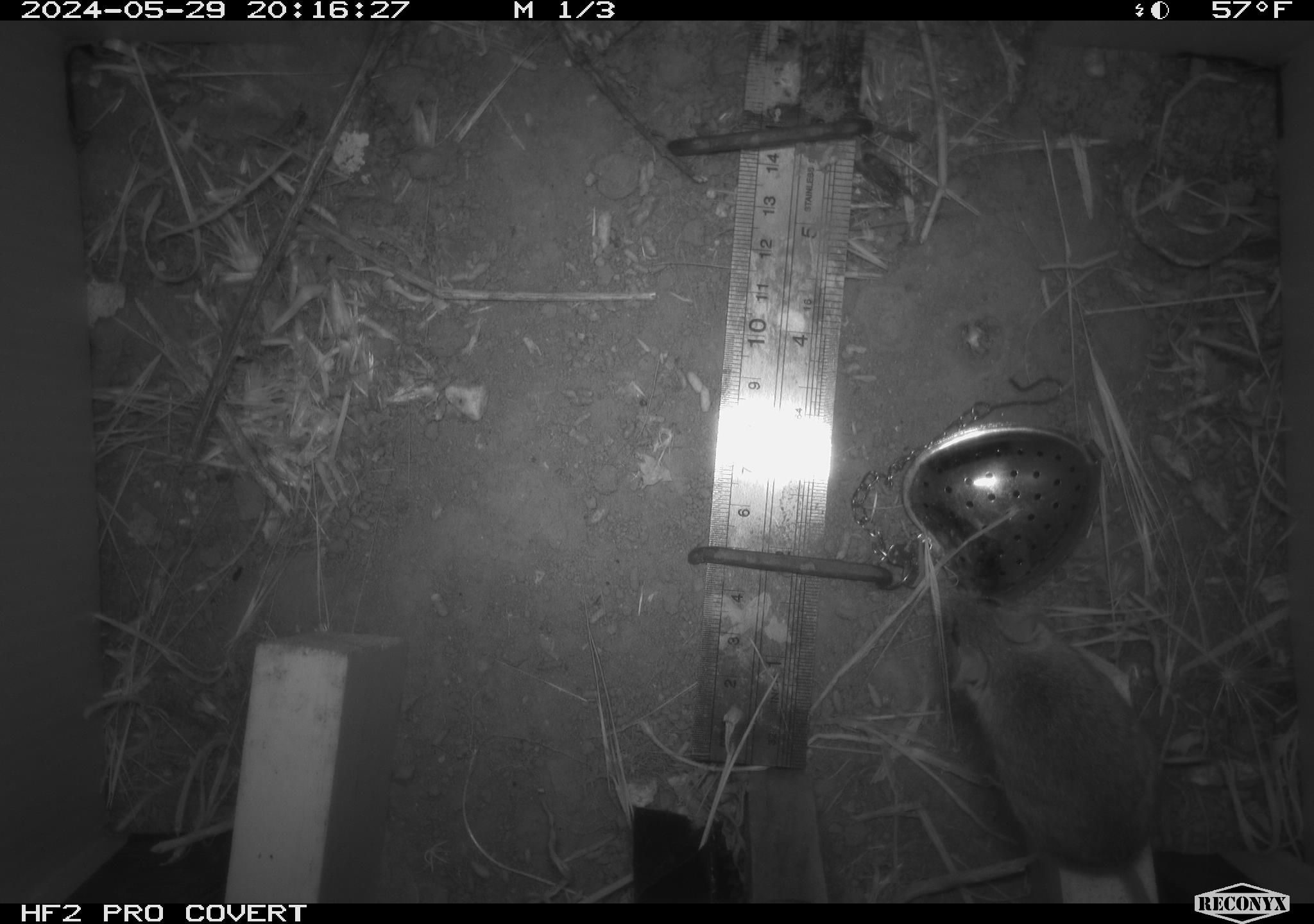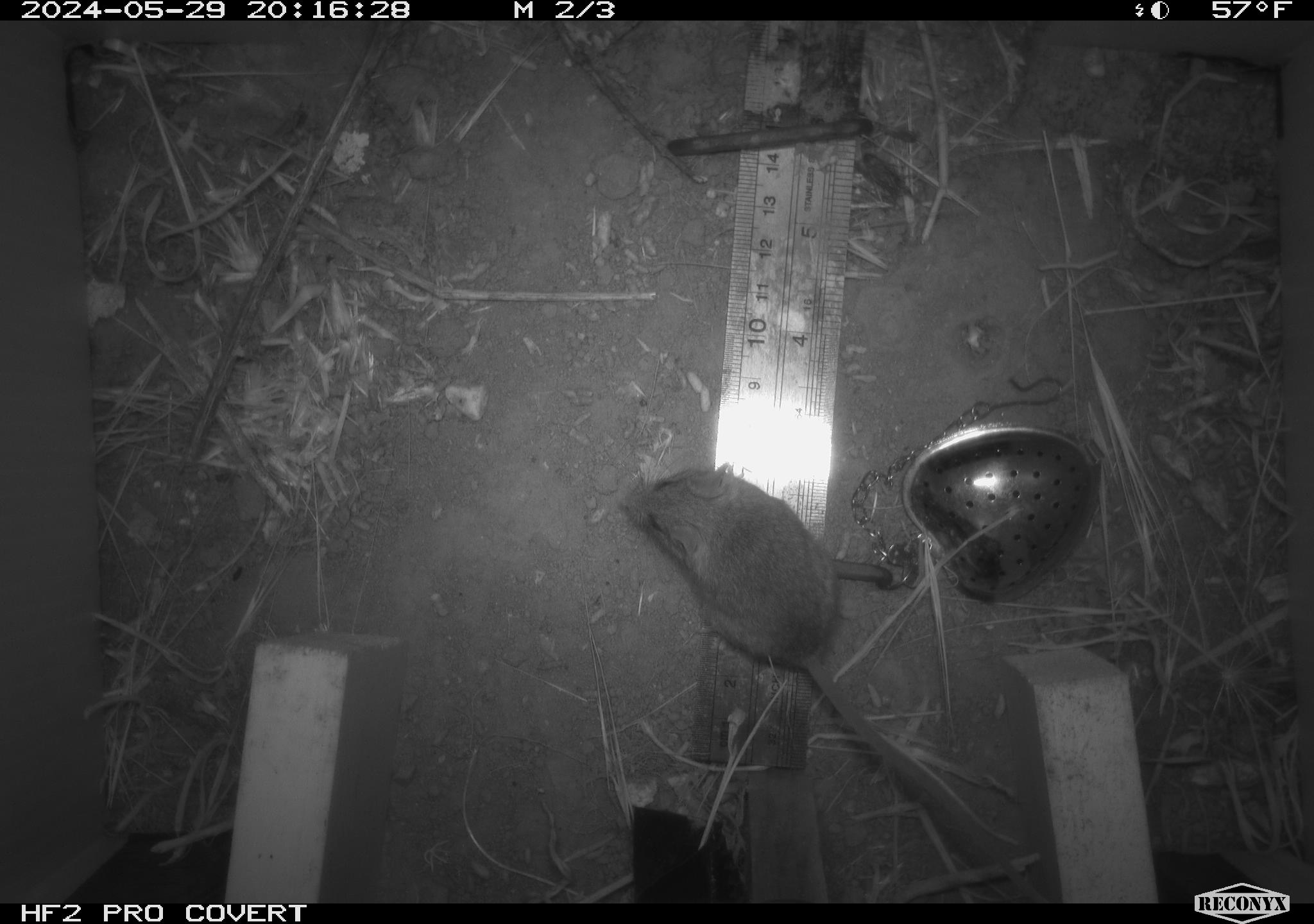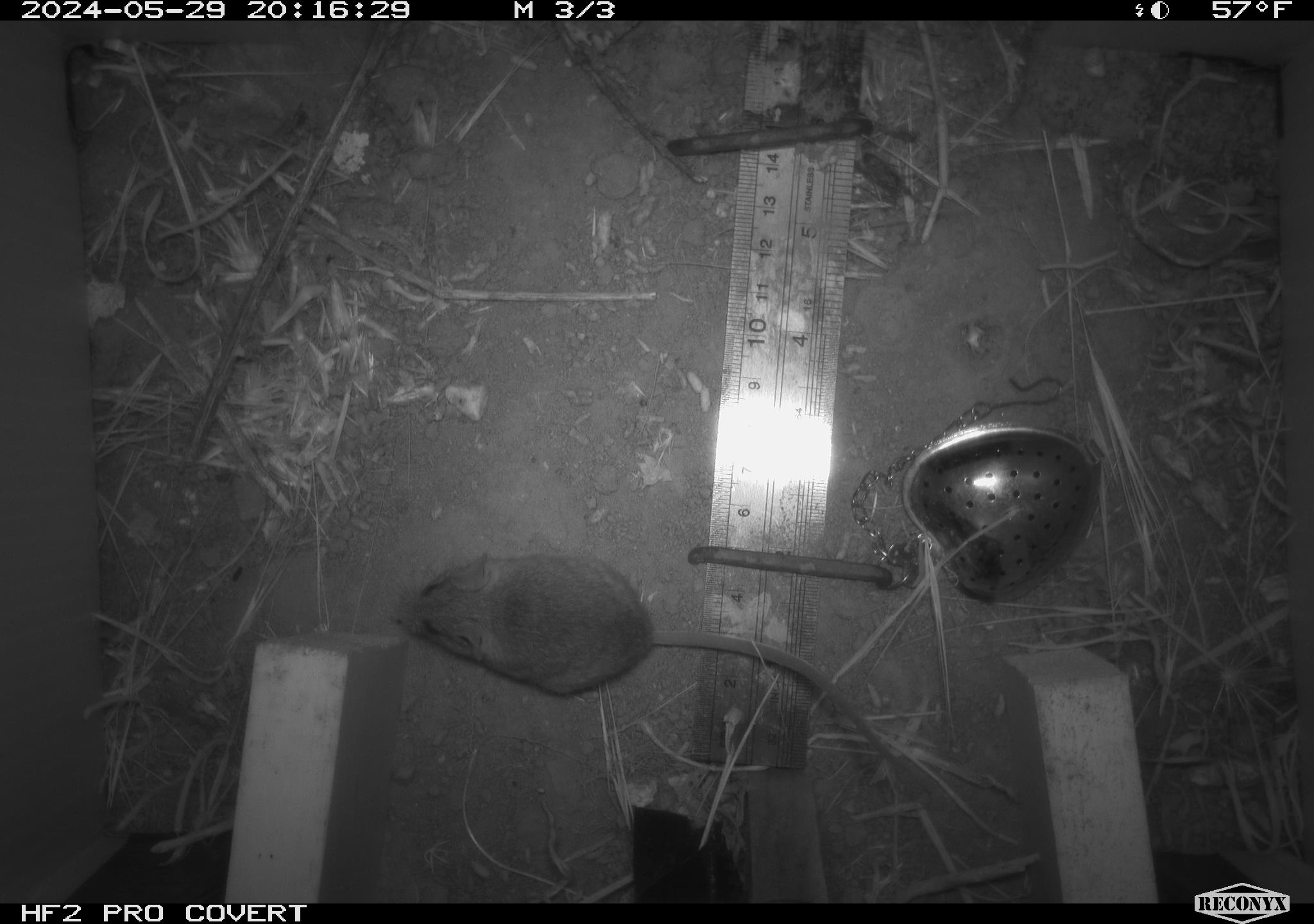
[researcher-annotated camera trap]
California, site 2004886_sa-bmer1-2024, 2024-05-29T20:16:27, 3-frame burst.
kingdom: Animalia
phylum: Chordata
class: Mammalia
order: Rodentia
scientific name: Rodentia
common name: mouse species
Mouse species (Rodentia).